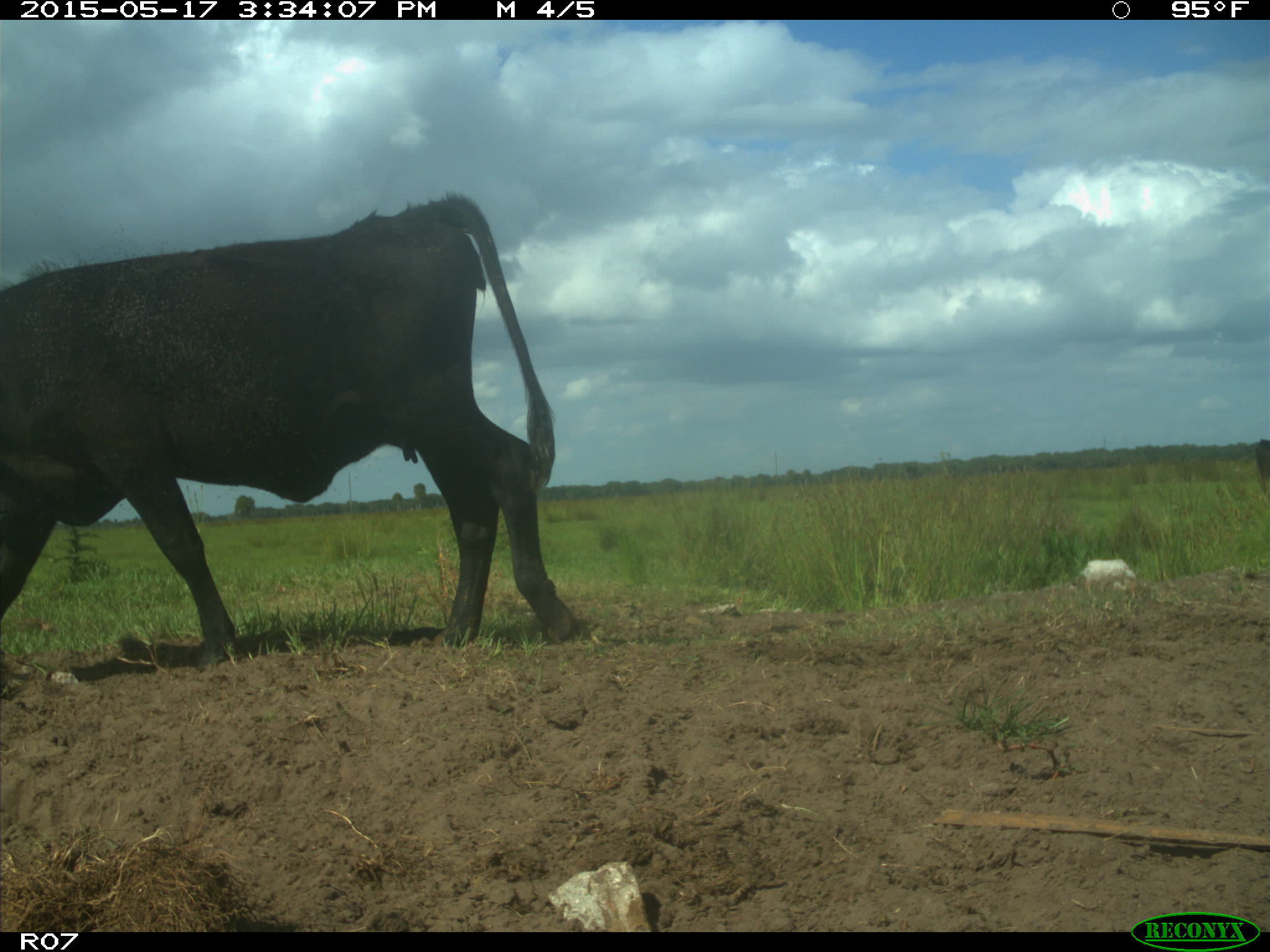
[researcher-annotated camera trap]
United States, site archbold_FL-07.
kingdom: Animalia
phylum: Chordata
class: Mammalia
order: Artiodactyla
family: Bovidae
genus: Bos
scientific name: Bos taurus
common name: domestic cow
Bos taurus (domestic cow).